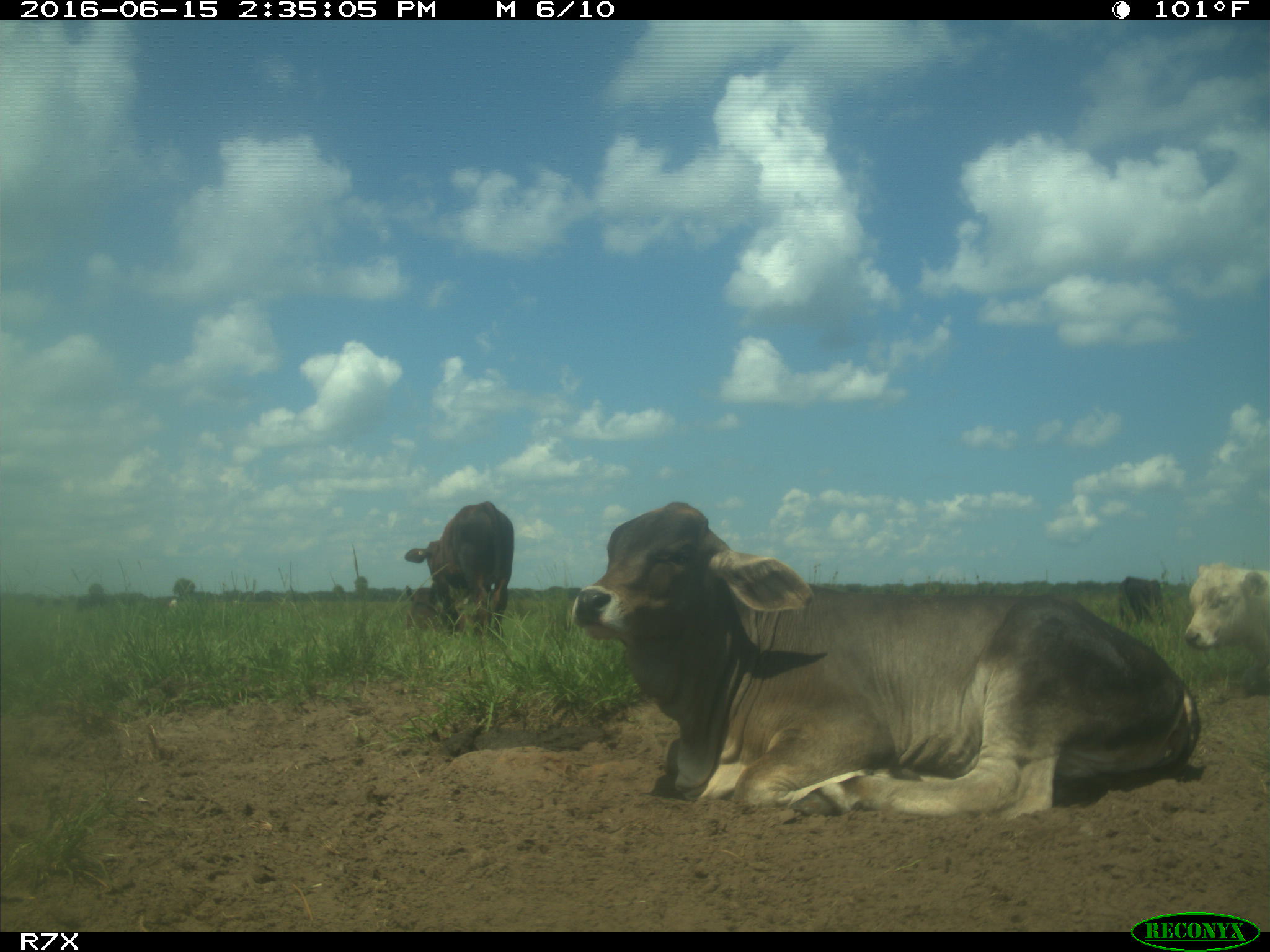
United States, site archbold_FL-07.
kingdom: Animalia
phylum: Chordata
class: Mammalia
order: Artiodactyla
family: Bovidae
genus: Bos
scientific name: Bos taurus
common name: domestic cow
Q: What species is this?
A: Bos taurus (domestic cow).